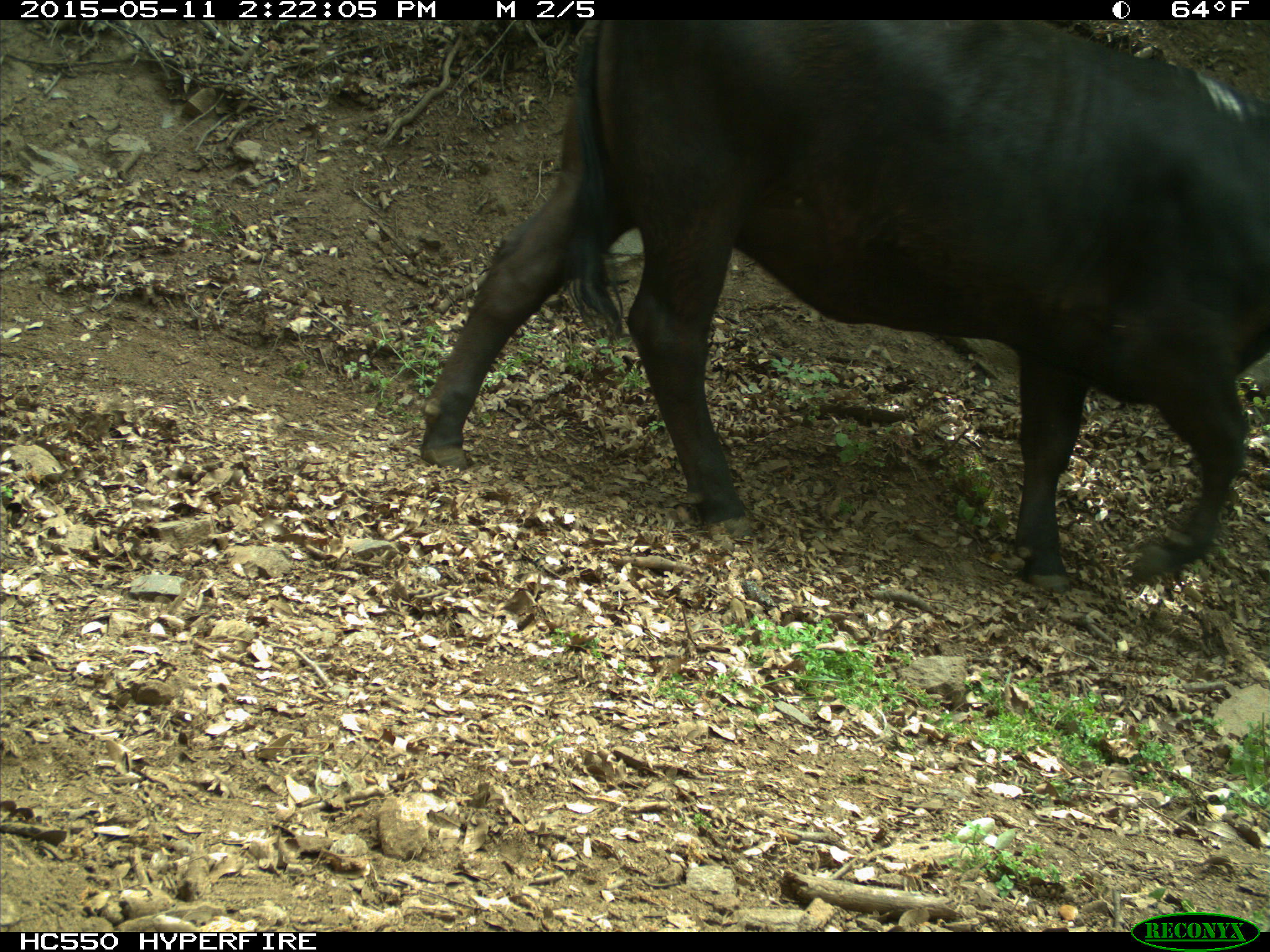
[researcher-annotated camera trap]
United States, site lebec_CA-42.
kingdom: Animalia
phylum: Chordata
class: Mammalia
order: Artiodactyla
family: Bovidae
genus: Bos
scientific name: Bos taurus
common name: domestic cow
Bos taurus (domestic cow).